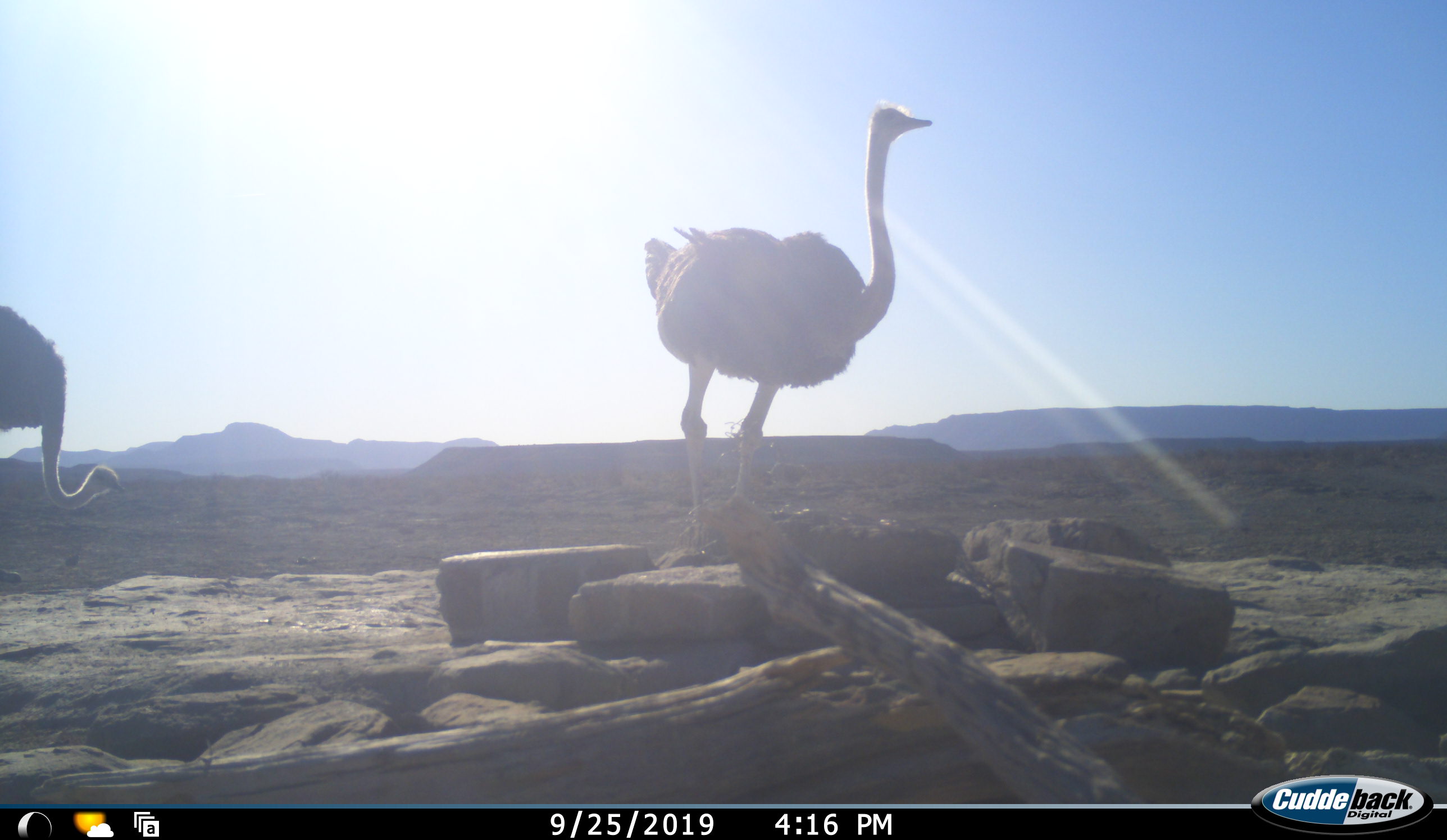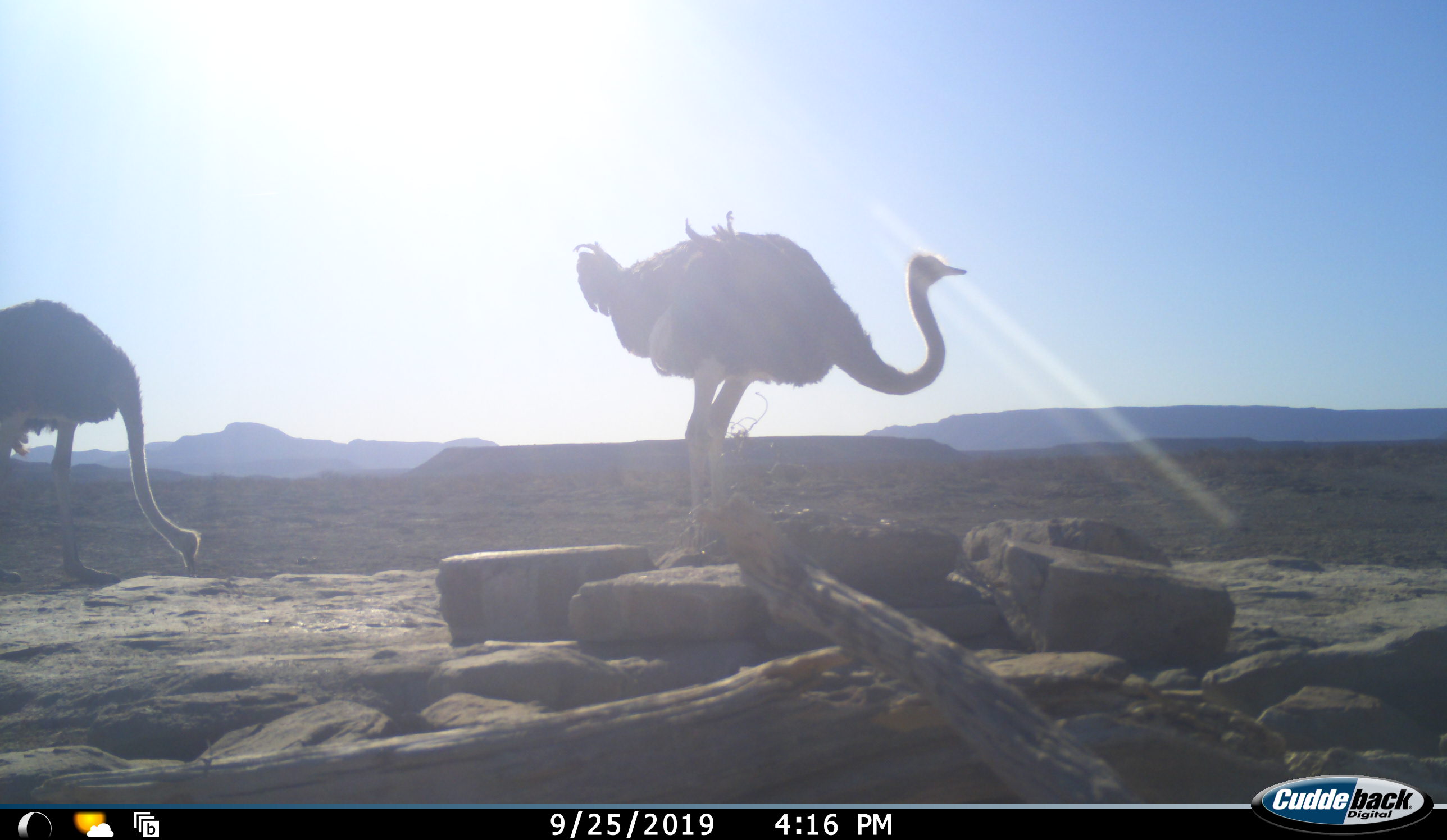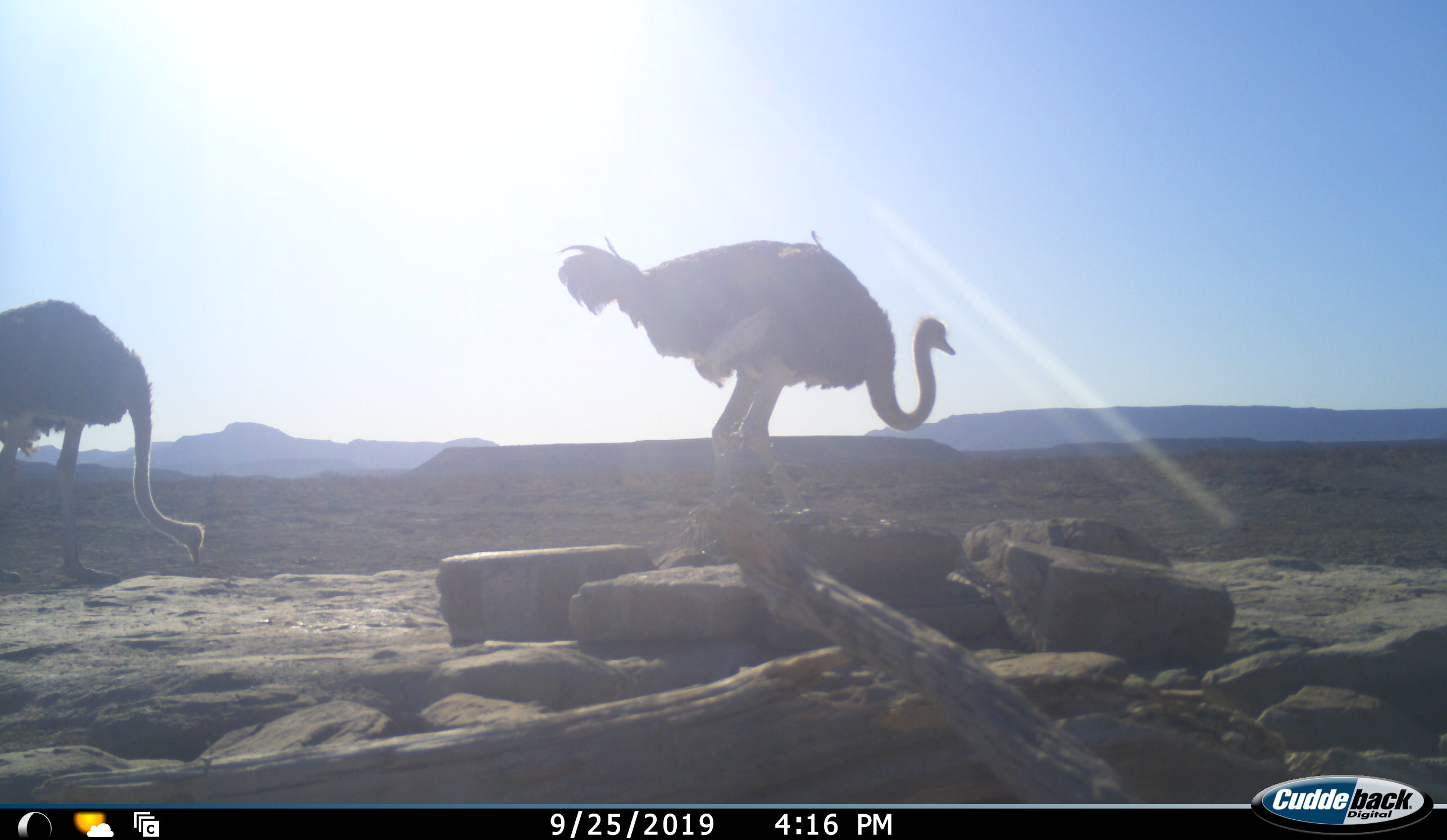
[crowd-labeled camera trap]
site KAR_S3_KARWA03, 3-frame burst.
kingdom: Animalia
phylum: Chordata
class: Aves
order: Struthioniformes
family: Struthionidae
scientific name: Struthionidae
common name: ostrich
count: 2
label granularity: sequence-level